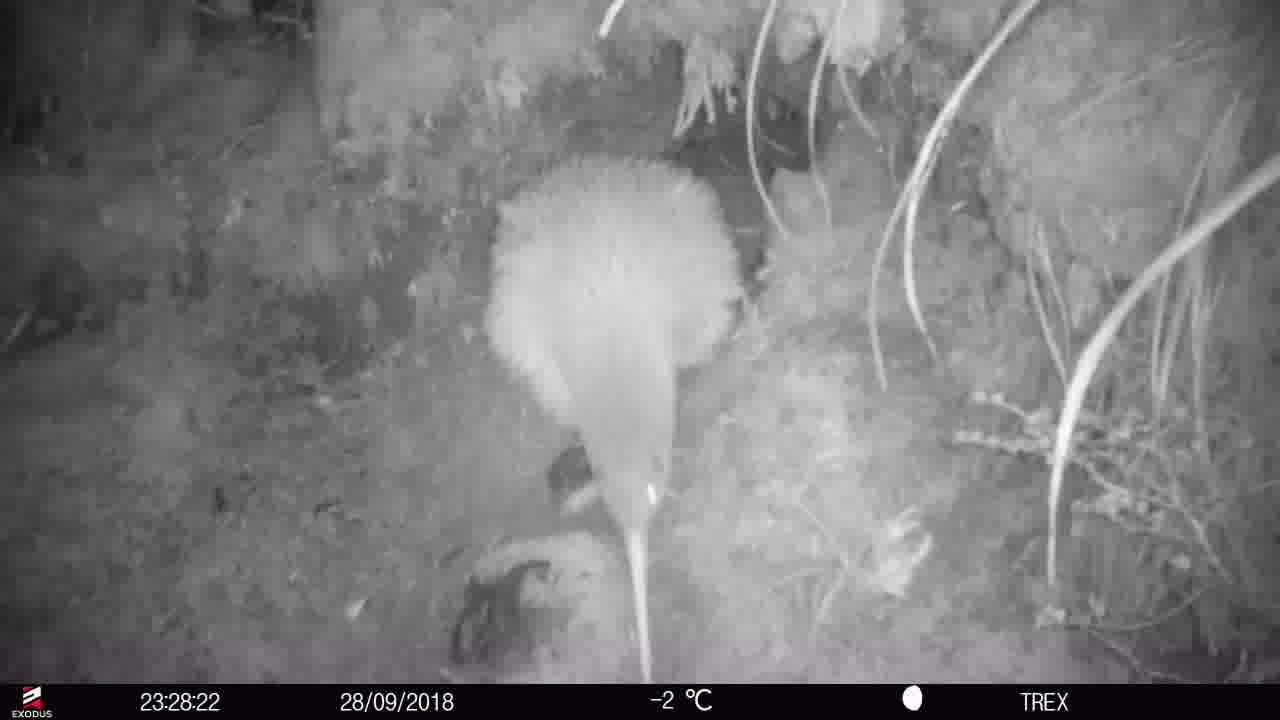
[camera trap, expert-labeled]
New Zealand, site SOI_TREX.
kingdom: Animalia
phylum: Chordata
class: Aves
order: Apterygiformes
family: Apterygidae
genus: Apteryx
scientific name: Apteryx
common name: kiwi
Kiwi (Apteryx).